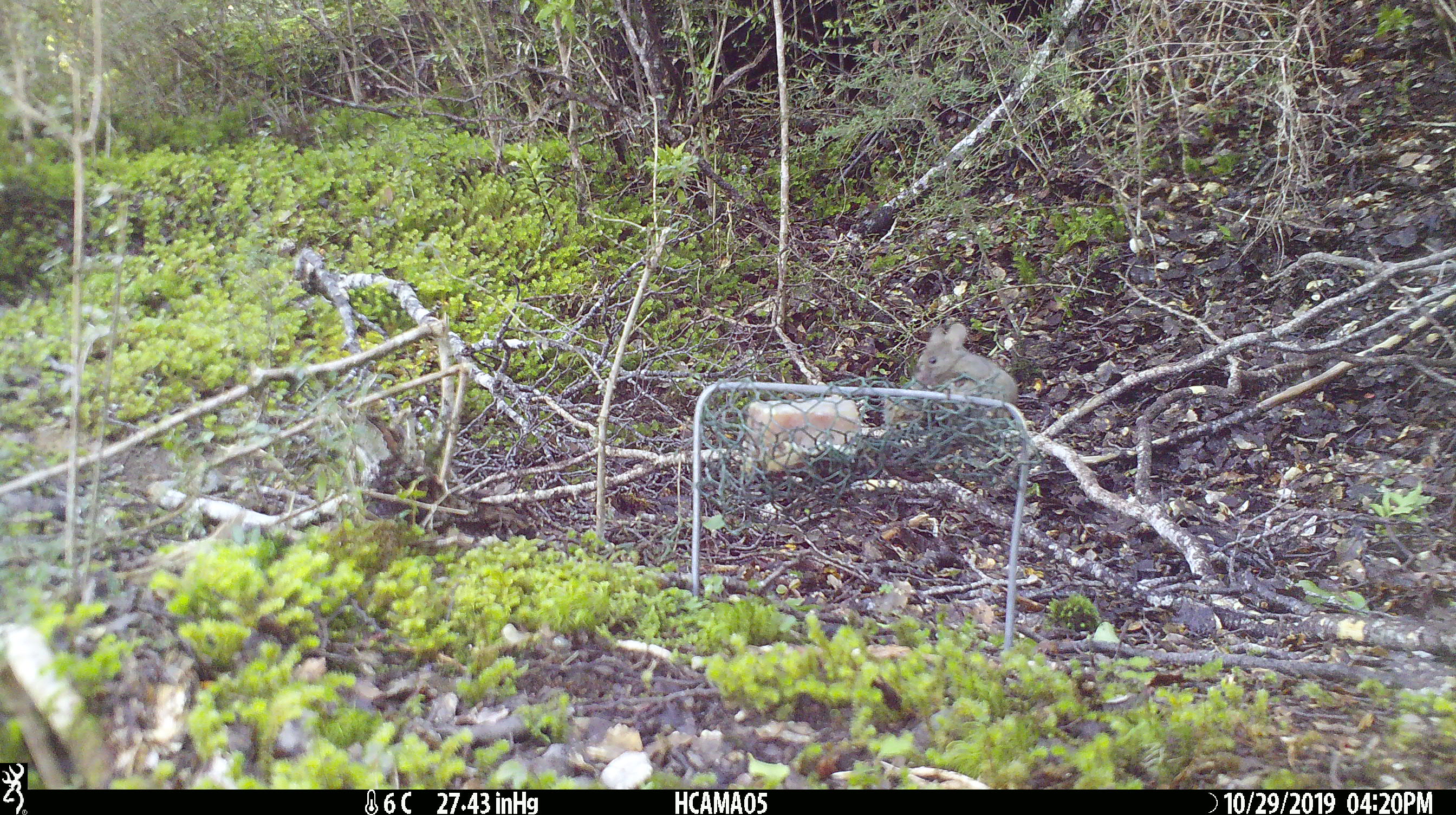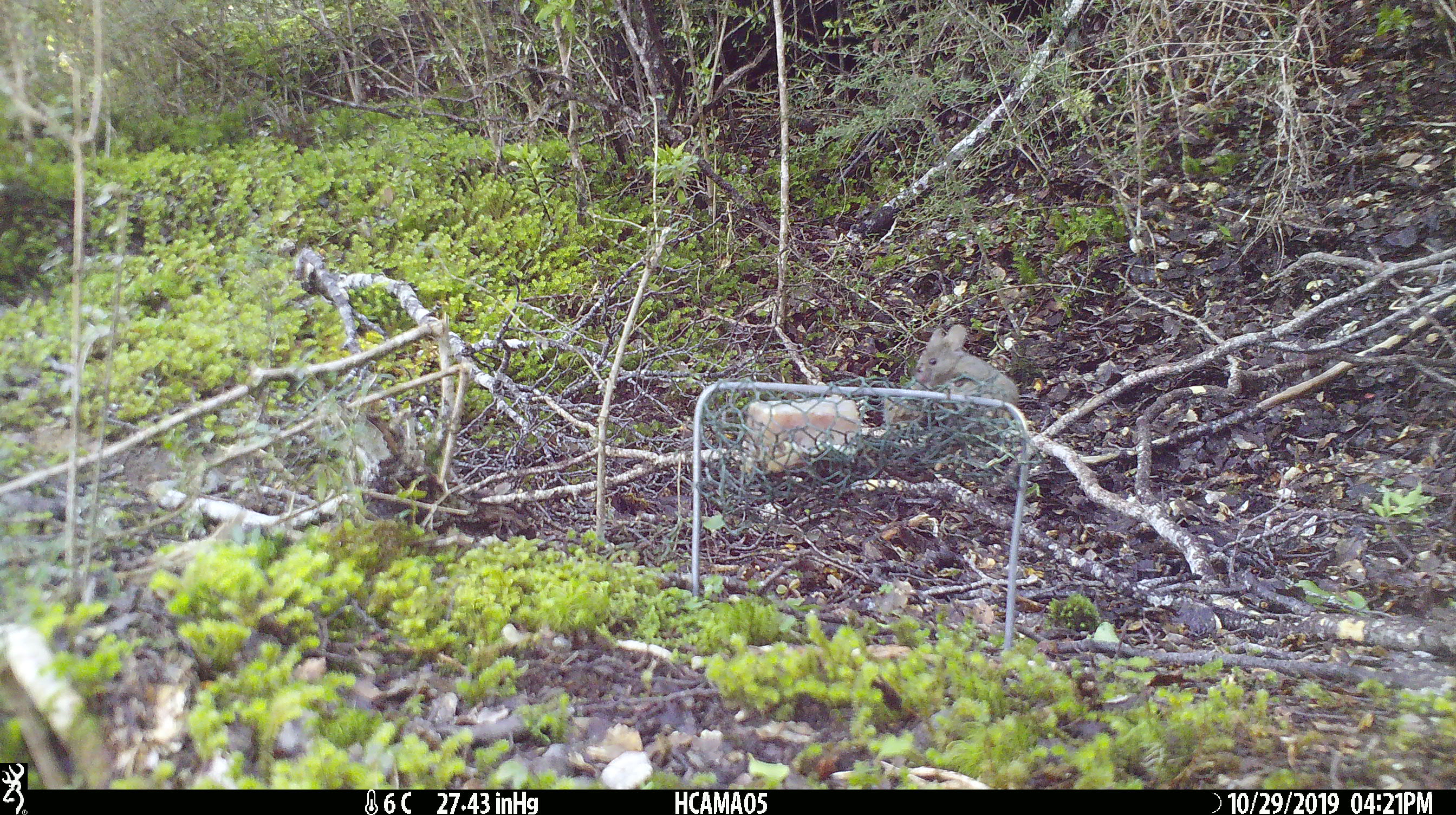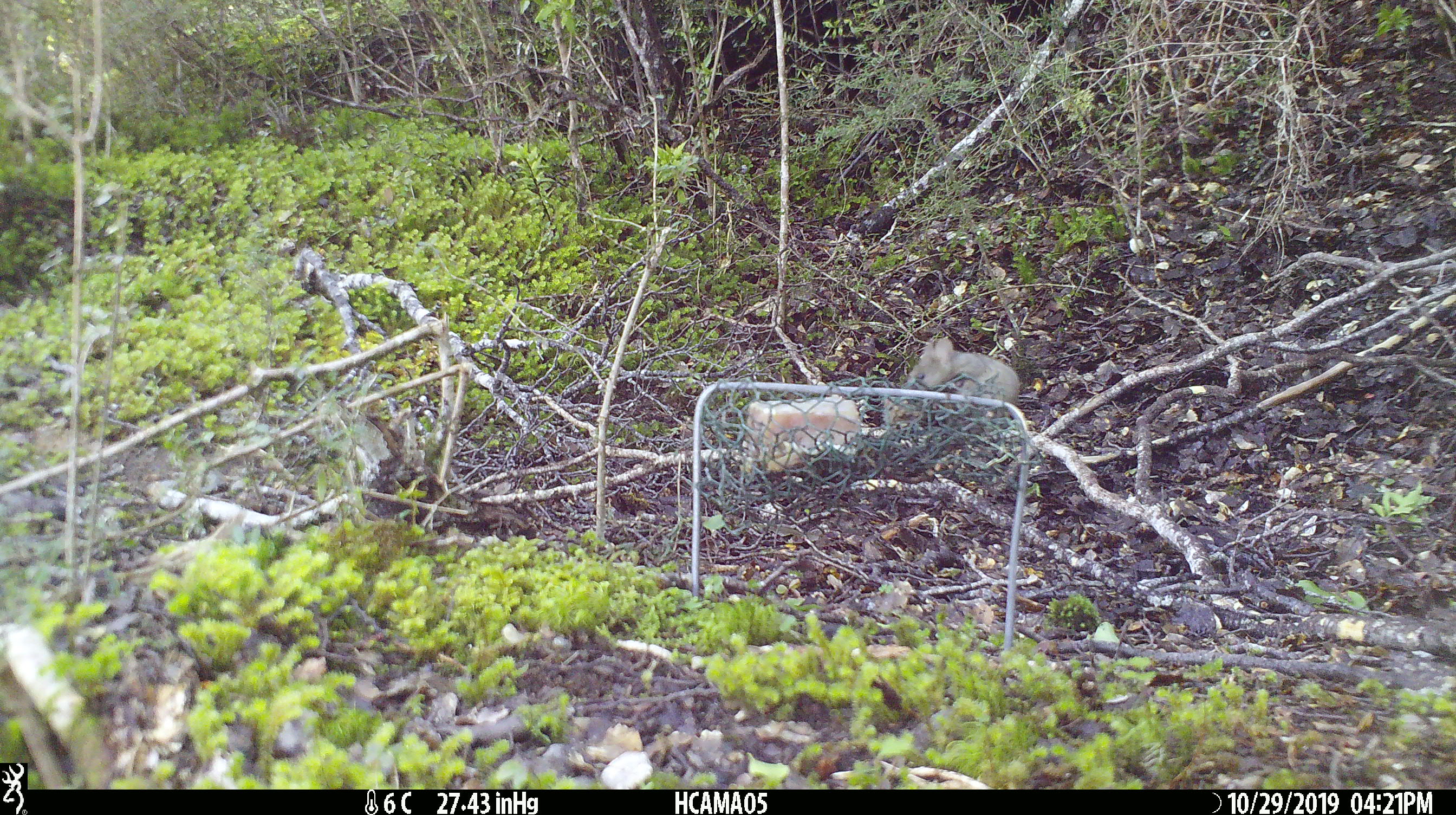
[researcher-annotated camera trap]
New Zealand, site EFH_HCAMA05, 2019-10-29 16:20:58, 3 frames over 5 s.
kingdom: Animalia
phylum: Chordata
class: Mammalia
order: Rodentia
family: Muridae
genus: Mus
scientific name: Mus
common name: mouse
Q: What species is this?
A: Mouse (Mus).